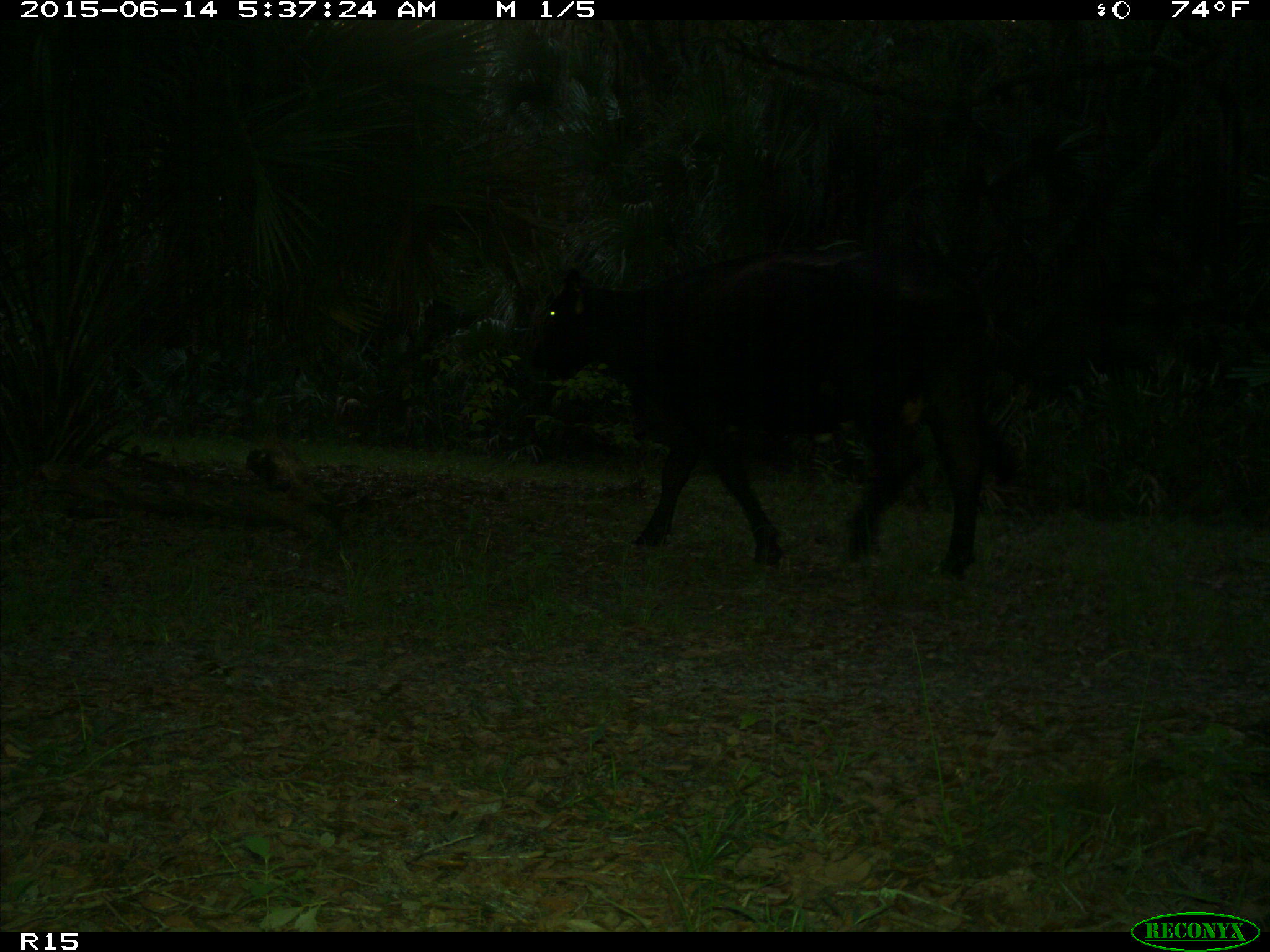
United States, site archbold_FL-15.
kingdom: Animalia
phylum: Chordata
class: Mammalia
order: Artiodactyla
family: Bovidae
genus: Bos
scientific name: Bos taurus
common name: domestic cow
Bos taurus (domestic cow).